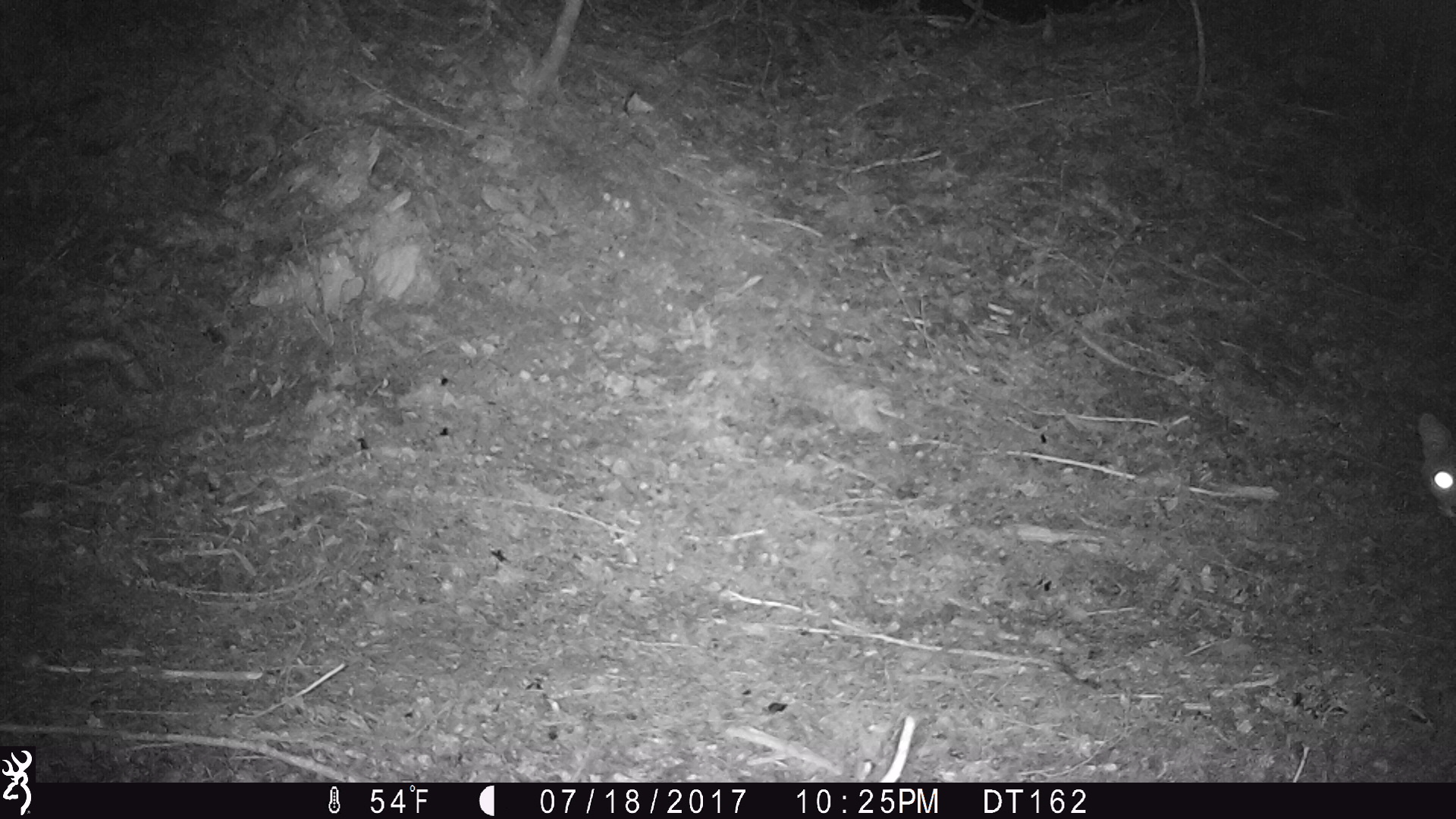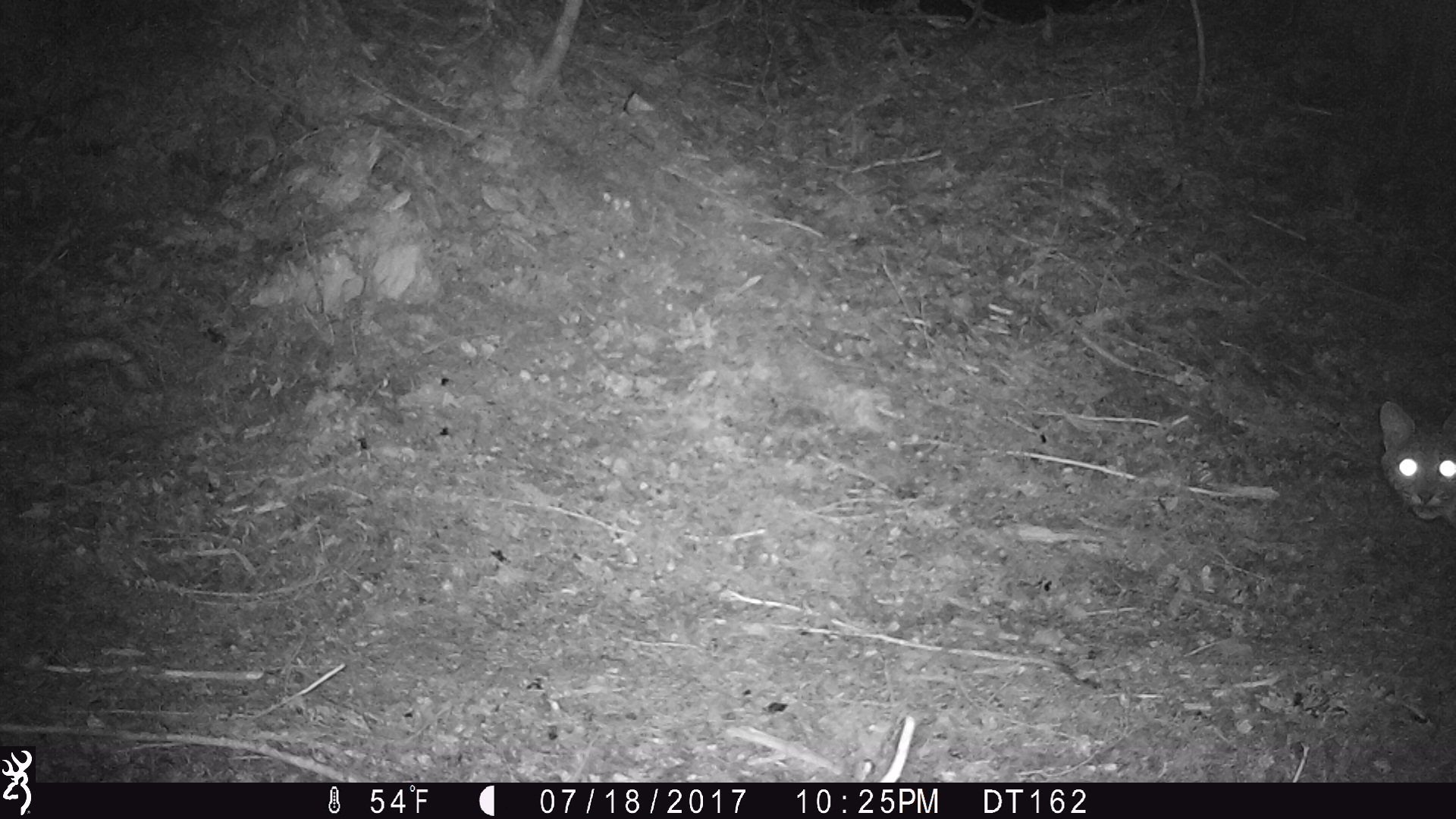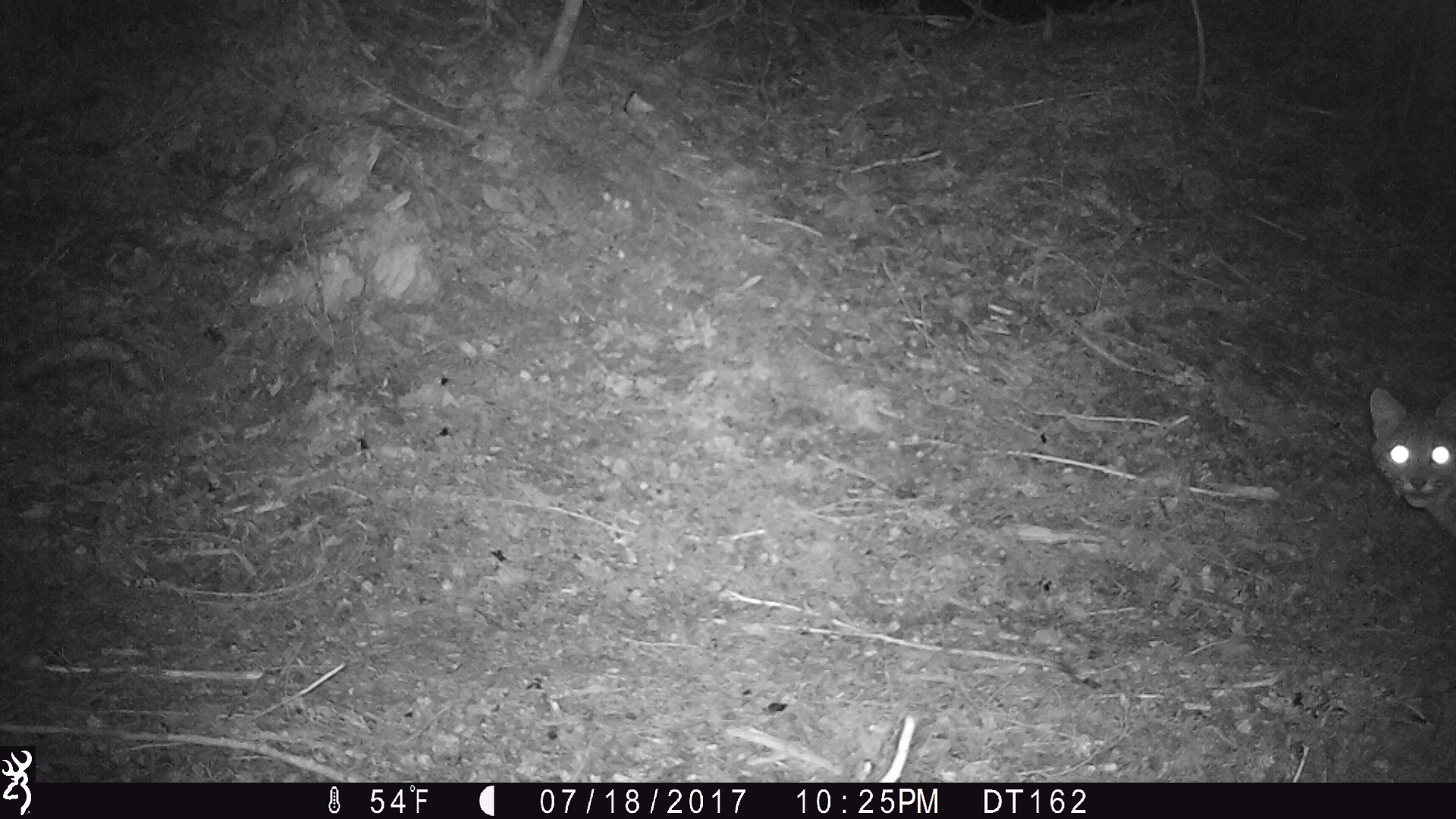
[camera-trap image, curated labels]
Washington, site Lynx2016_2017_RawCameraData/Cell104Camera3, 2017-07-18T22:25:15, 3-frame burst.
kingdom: Animalia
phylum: Chordata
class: Mammalia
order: Carnivora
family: Felidae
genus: Lynx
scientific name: Lynx rufus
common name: bobcat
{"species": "Lynx rufus (bobcat)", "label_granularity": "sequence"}